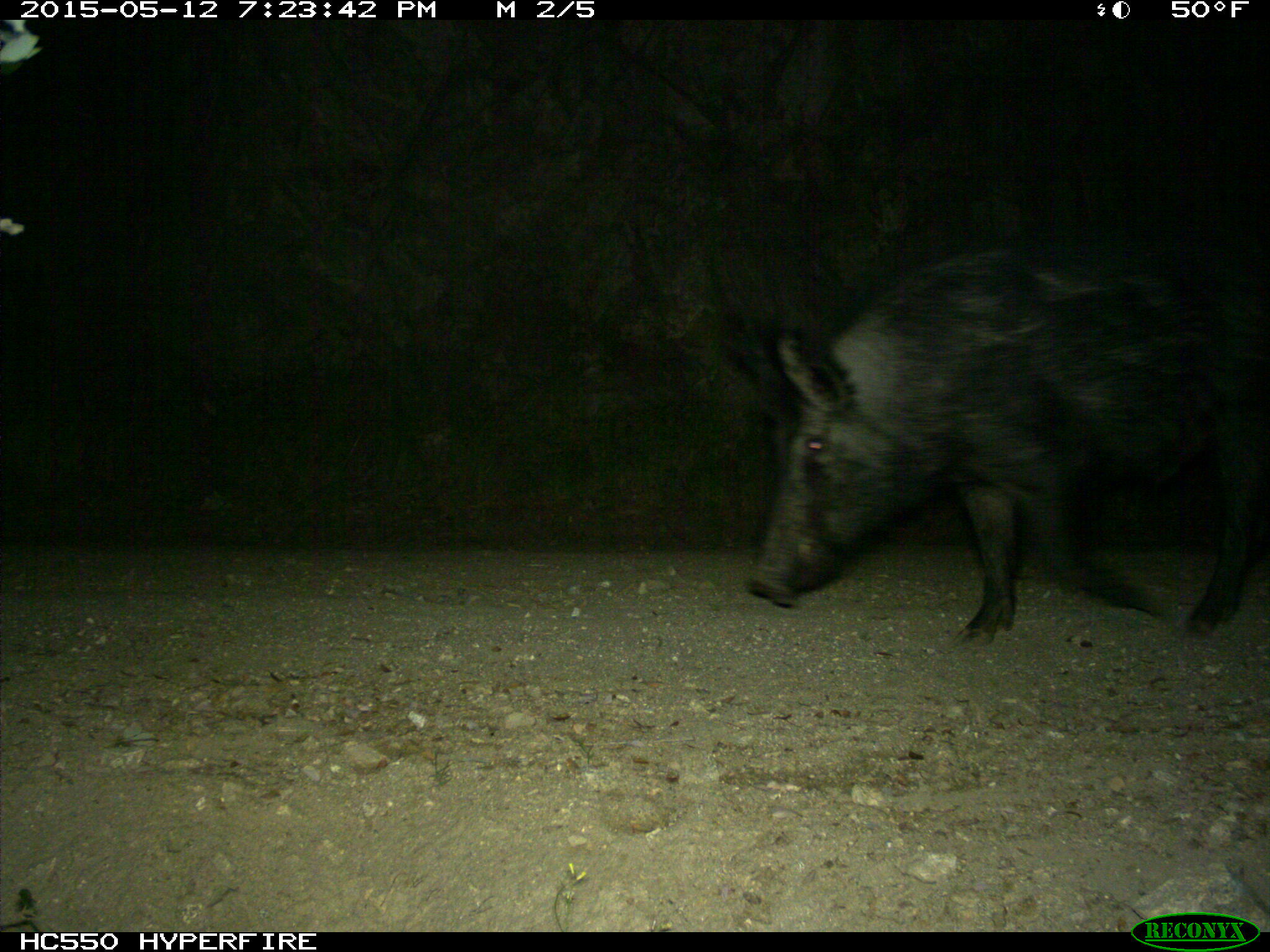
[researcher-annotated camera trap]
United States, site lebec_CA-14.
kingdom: Animalia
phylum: Chordata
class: Mammalia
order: Artiodactyla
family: Suidae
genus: Sus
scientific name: Sus scrofa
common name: wild boar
Sus scrofa (wild boar).